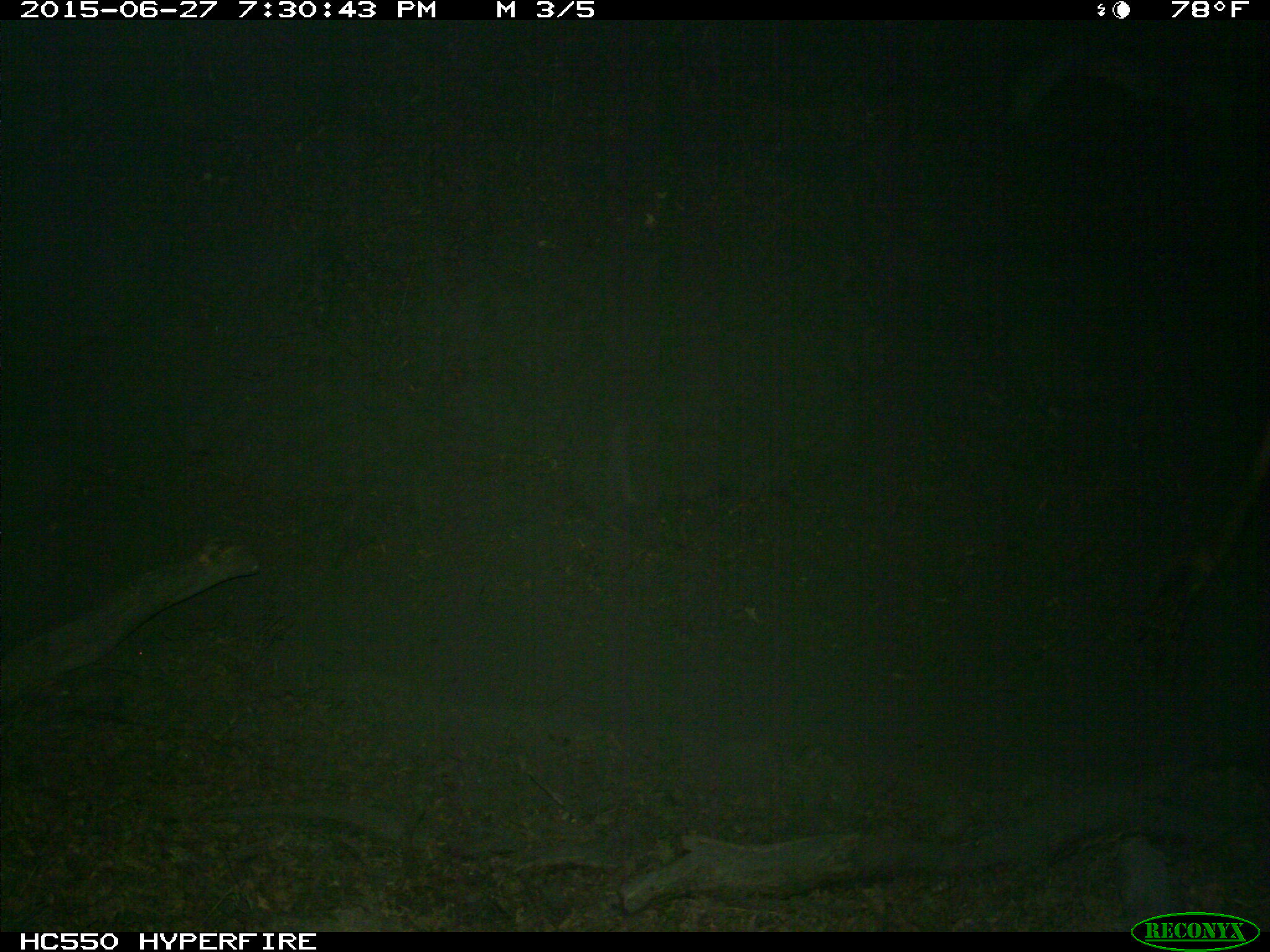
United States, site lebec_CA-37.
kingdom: Animalia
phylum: Chordata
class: Mammalia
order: Artiodactyla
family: Bovidae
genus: Bos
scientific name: Bos taurus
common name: domestic cow